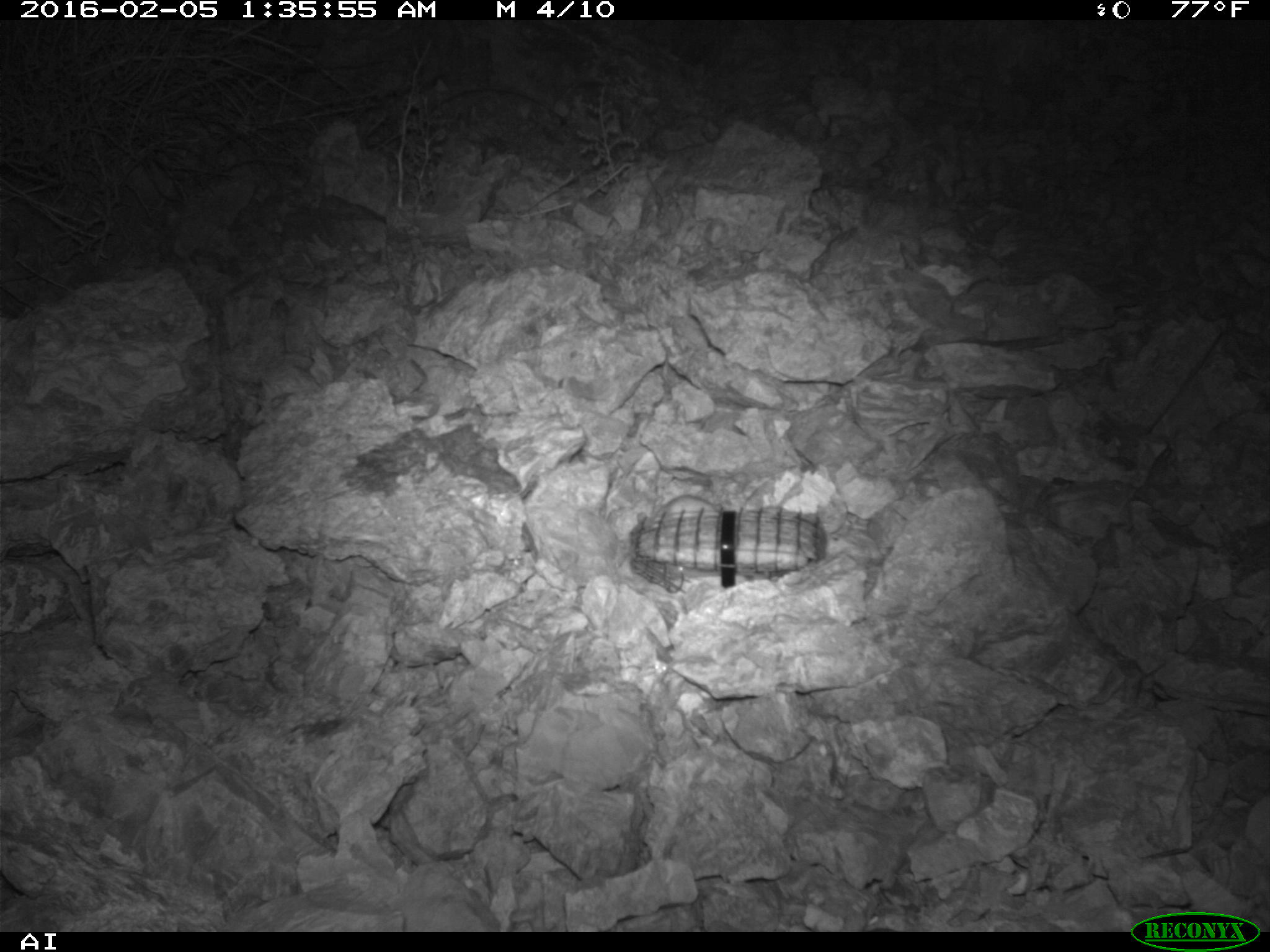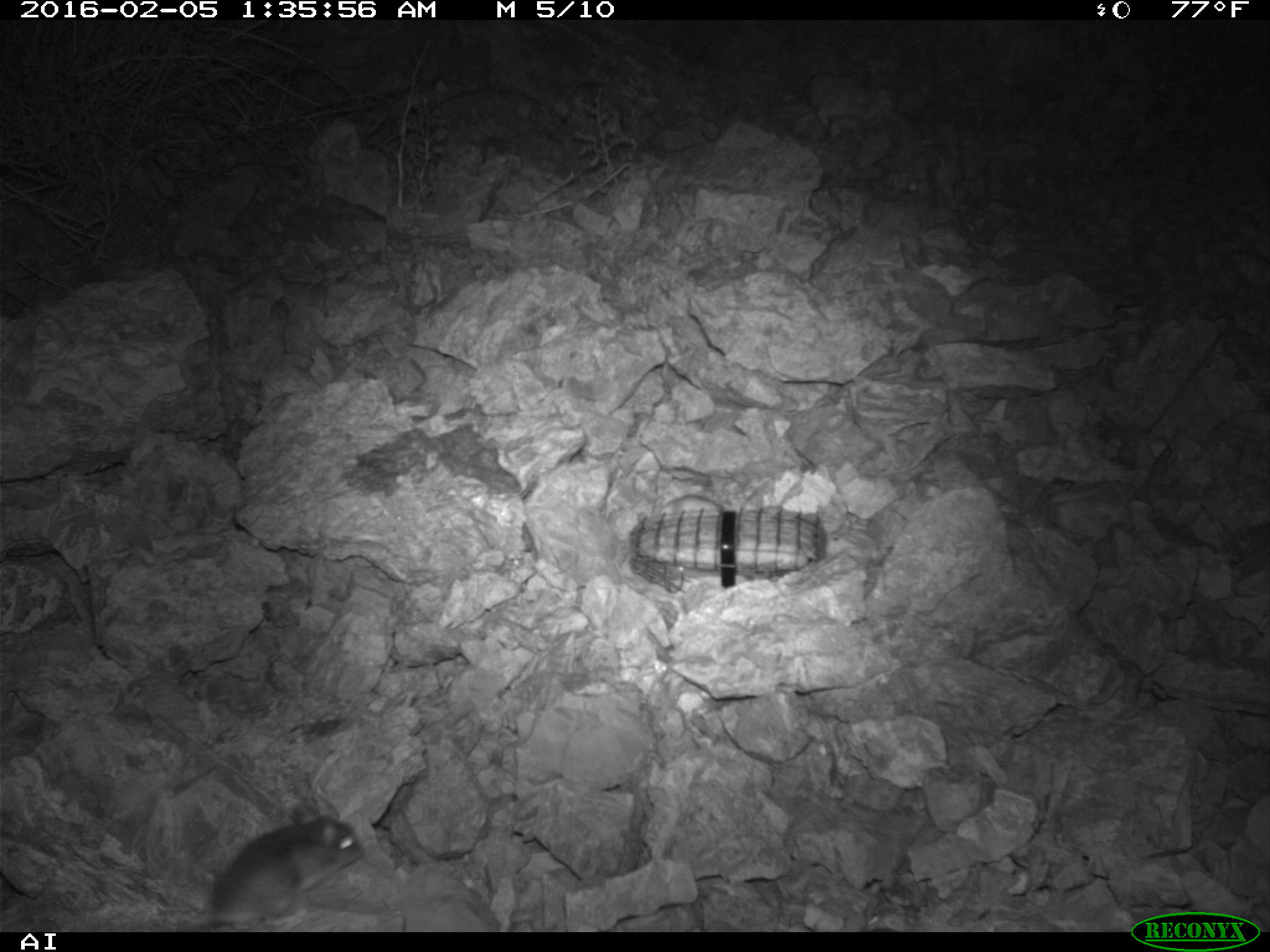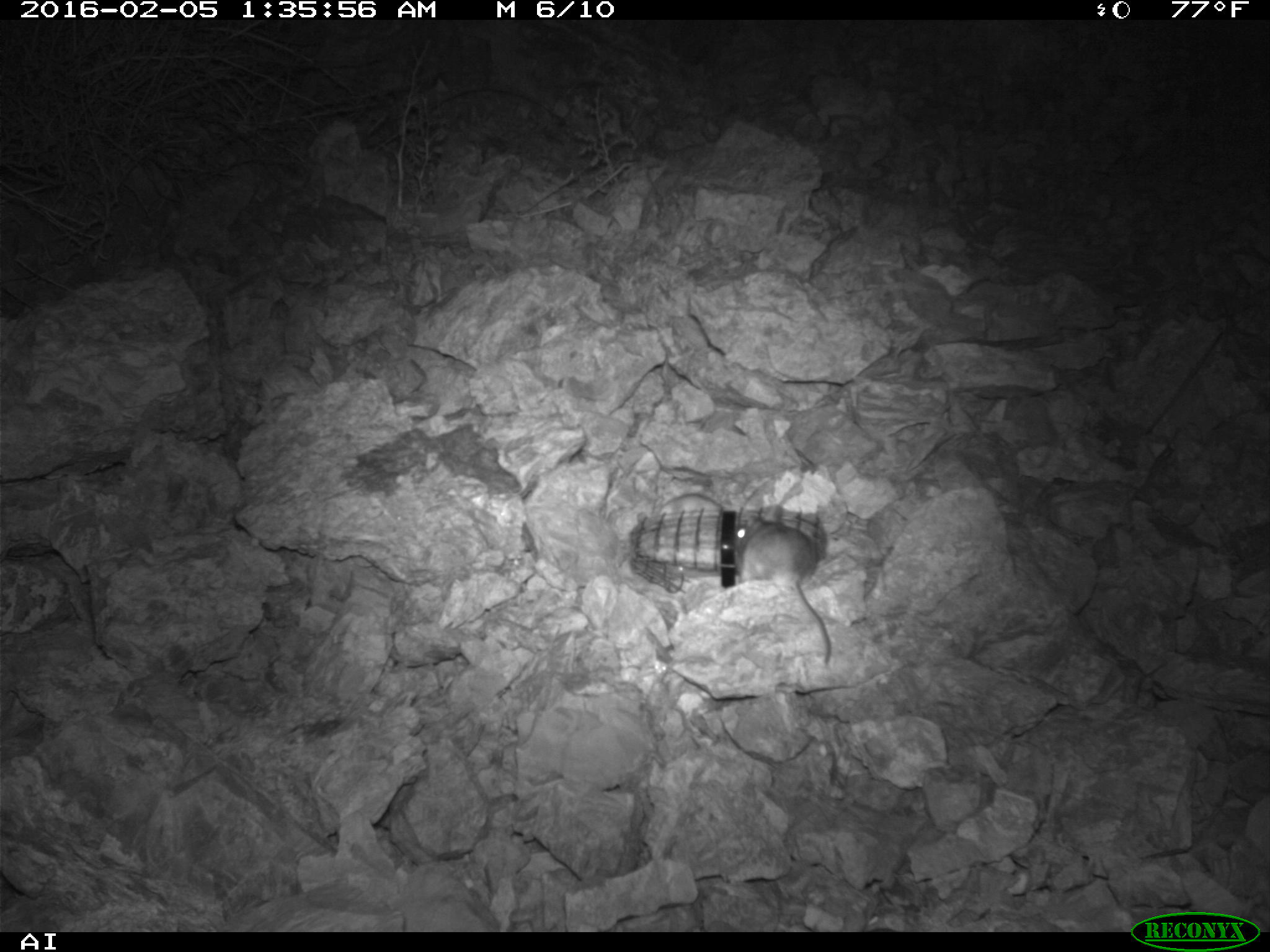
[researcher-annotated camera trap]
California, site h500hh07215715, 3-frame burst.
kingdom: Animalia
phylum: Chordata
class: Mammalia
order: Rodentia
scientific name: Rodentia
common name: rodent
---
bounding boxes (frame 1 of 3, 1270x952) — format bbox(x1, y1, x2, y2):
rodent: bbox(659, 494, 718, 512)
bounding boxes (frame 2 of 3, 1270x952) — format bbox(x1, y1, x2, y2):
rodent: bbox(212, 804, 362, 928)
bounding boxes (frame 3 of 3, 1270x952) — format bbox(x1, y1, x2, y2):
rodent: bbox(732, 503, 831, 665); bbox(636, 494, 721, 522)